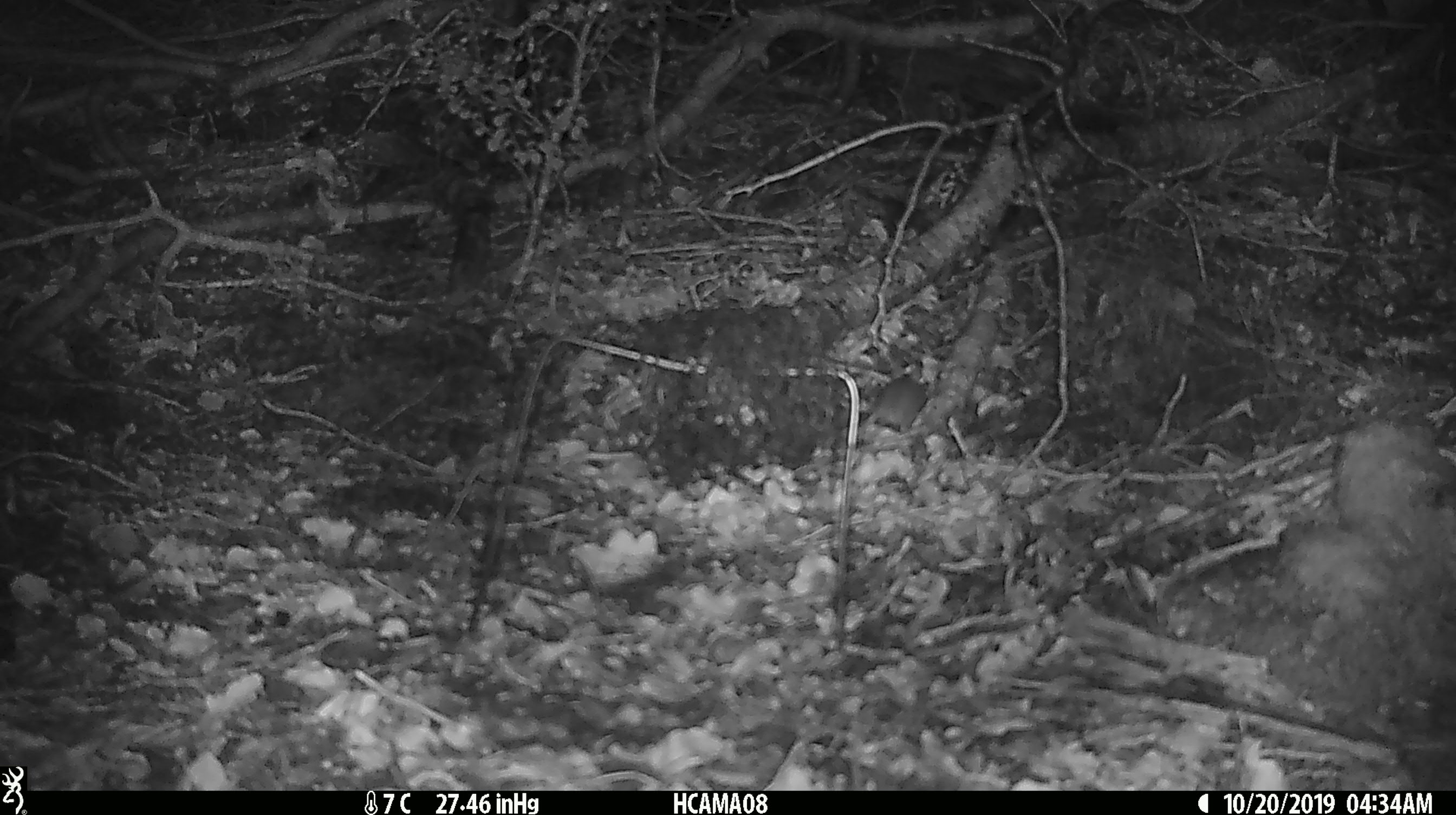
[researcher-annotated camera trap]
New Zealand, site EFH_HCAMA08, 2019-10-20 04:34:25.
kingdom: Animalia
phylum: Chordata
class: Mammalia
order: Rodentia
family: Muridae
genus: Mus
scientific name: Mus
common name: mouse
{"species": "mouse (Mus)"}